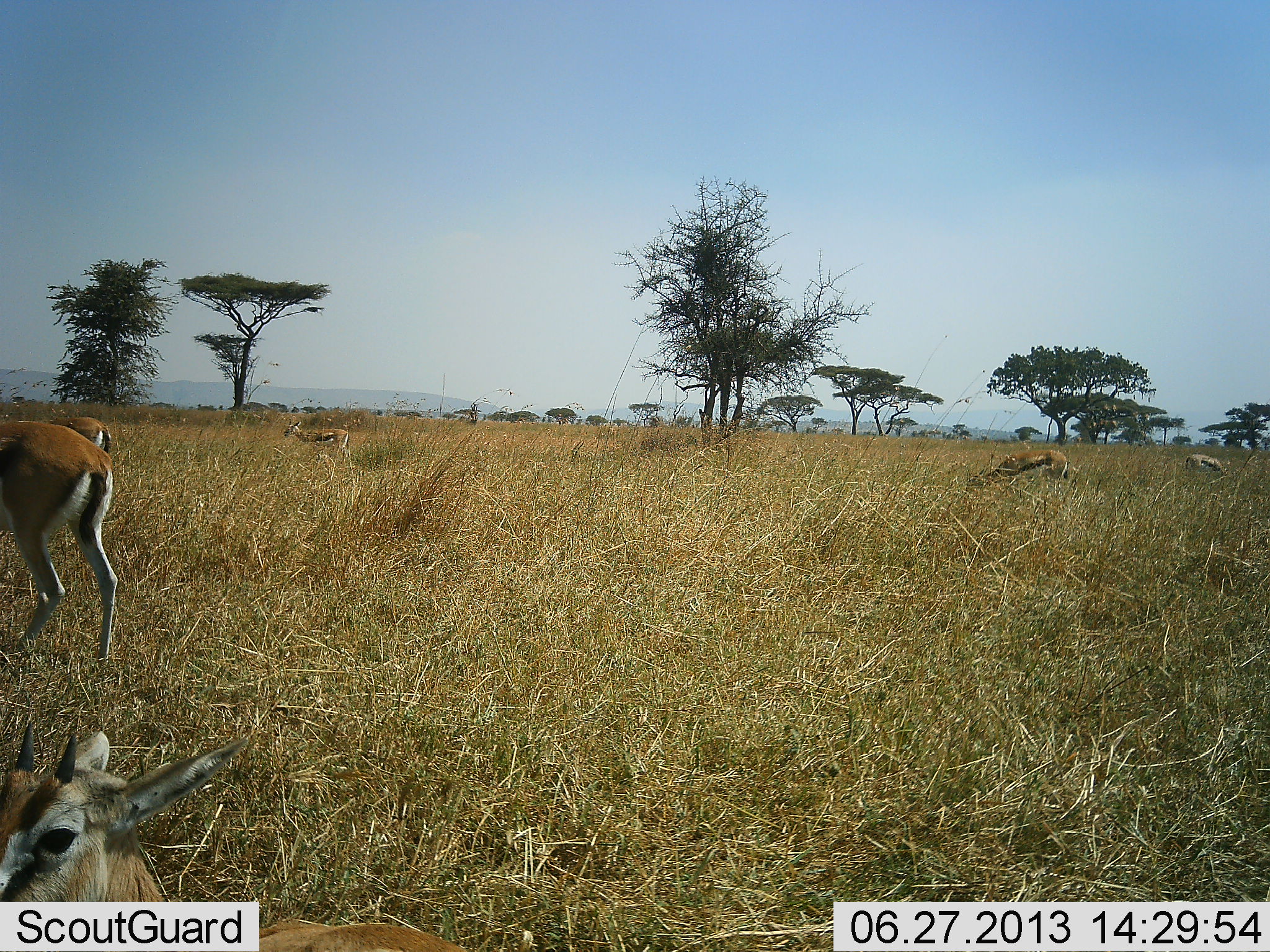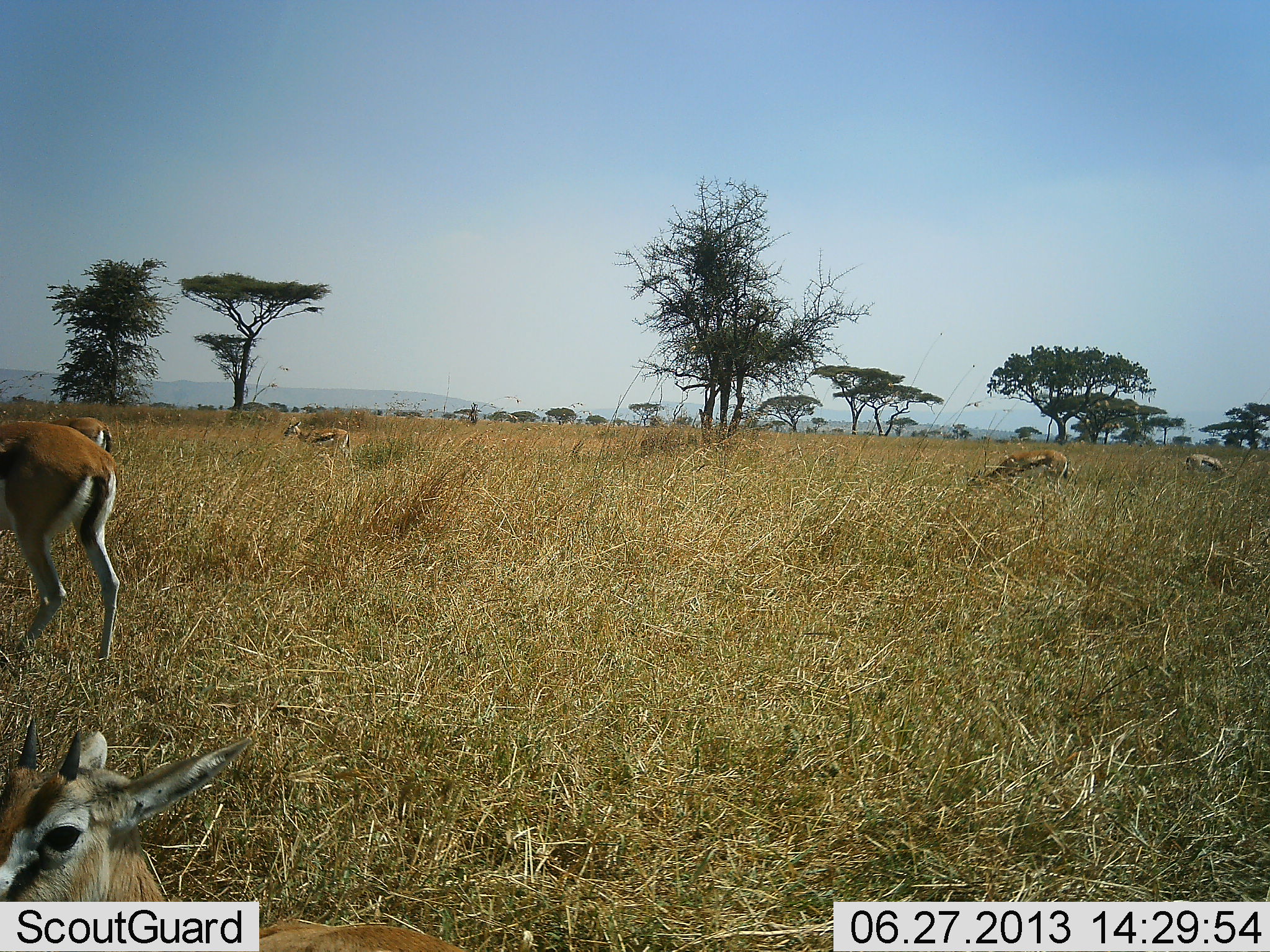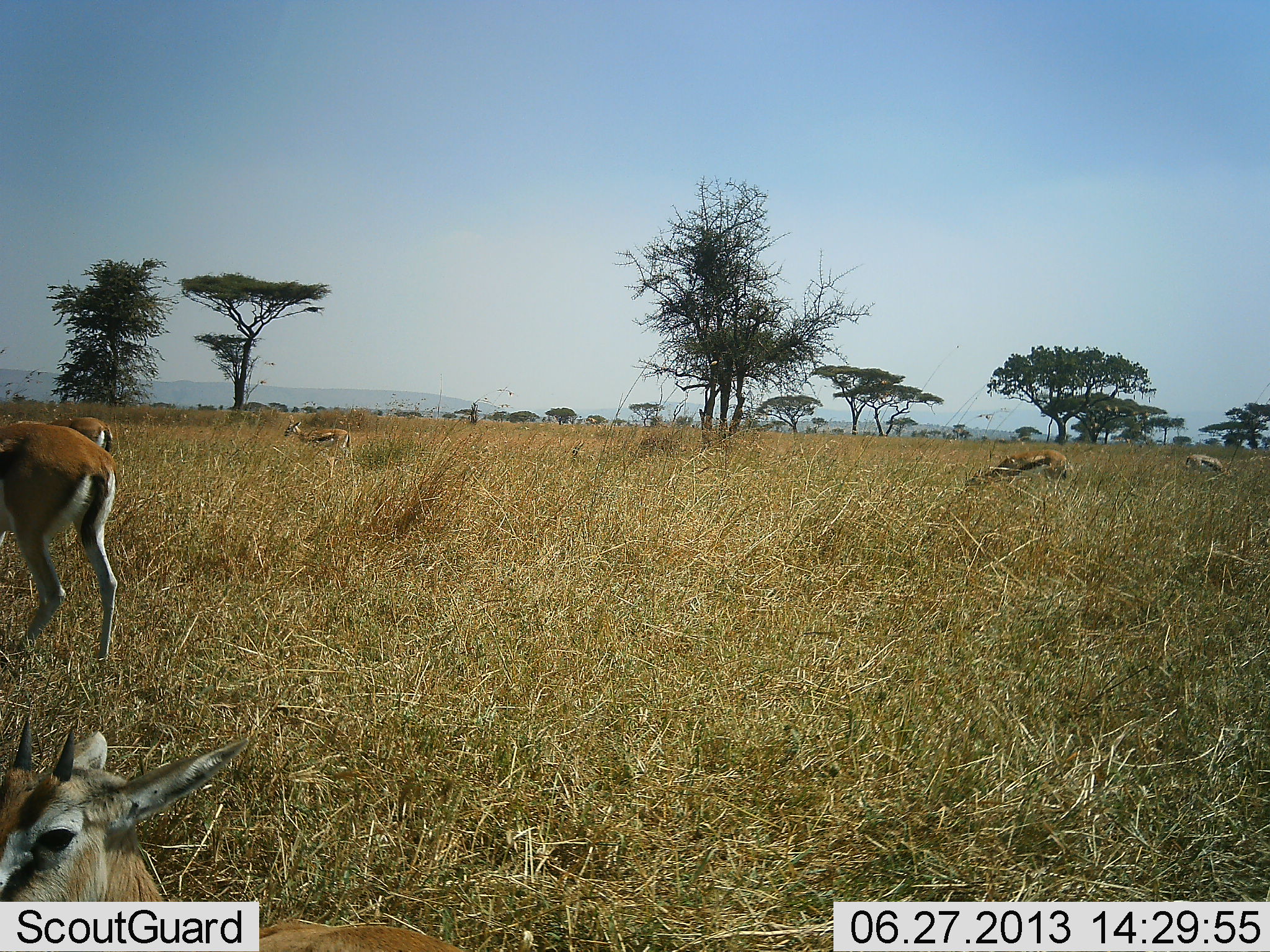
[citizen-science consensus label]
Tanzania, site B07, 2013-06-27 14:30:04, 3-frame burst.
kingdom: Animalia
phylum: Chordata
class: Mammalia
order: Artiodactyla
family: Bovidae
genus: Eudorcas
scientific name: Eudorcas thomsonii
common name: thomson's gazelle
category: gazellethomsons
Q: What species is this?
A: Gazellethomsons (thomson's gazelle) (Eudorcas thomsonii).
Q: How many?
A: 6.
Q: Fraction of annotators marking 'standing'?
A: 80%.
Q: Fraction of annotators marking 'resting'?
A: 70%.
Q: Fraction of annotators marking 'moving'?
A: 0%.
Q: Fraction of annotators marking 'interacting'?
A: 0%.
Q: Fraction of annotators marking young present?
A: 10%.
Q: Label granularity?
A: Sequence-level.